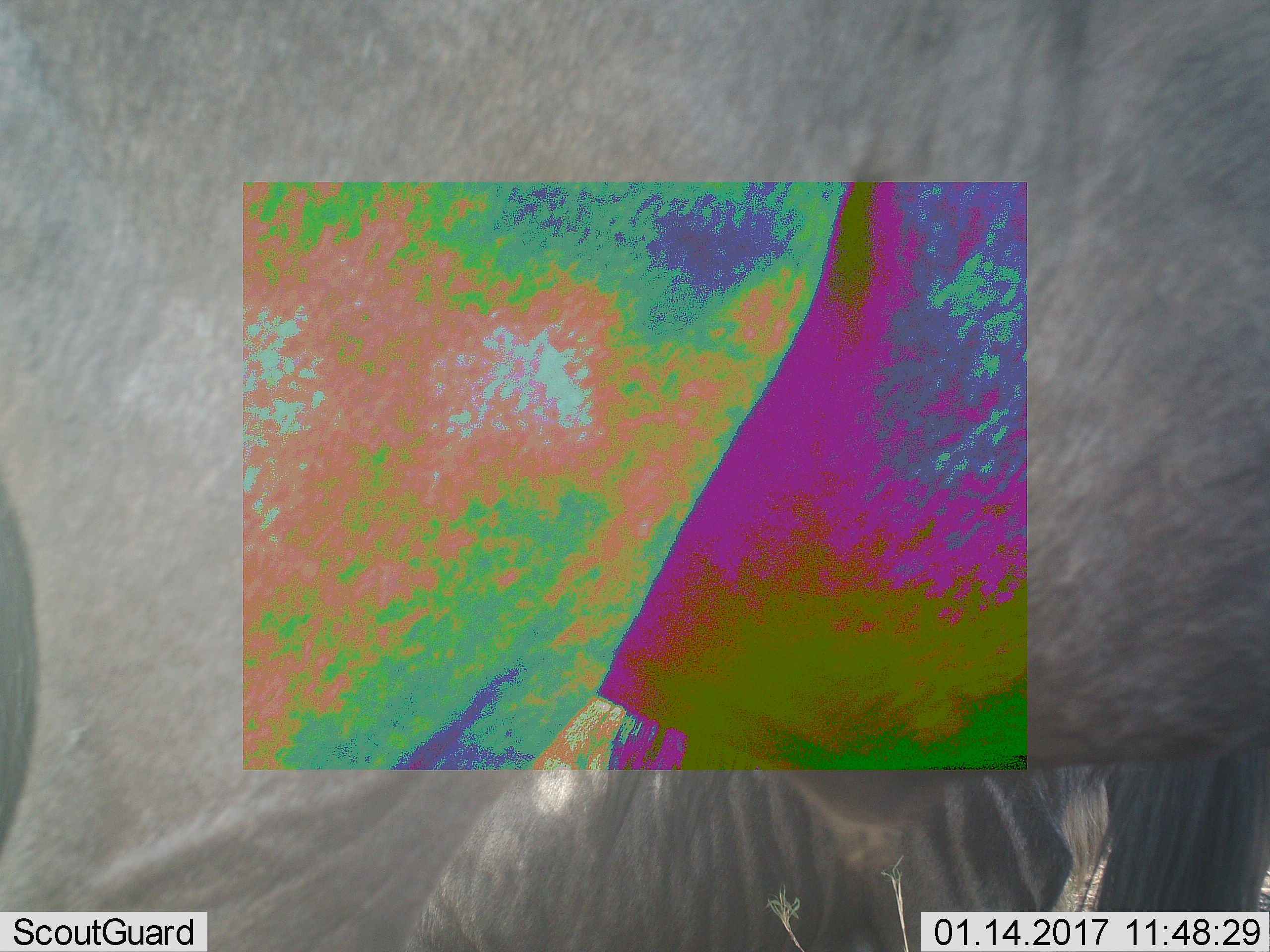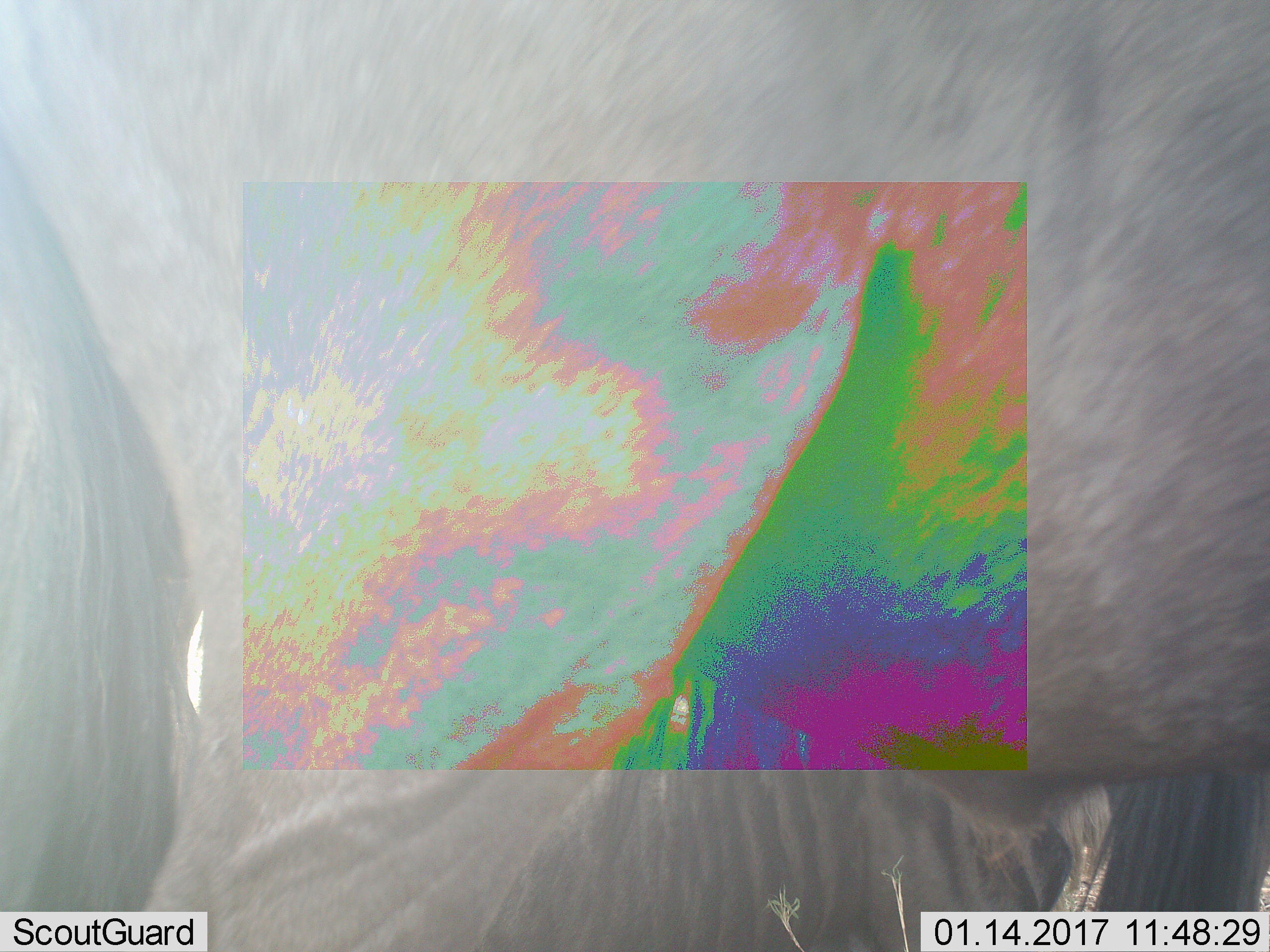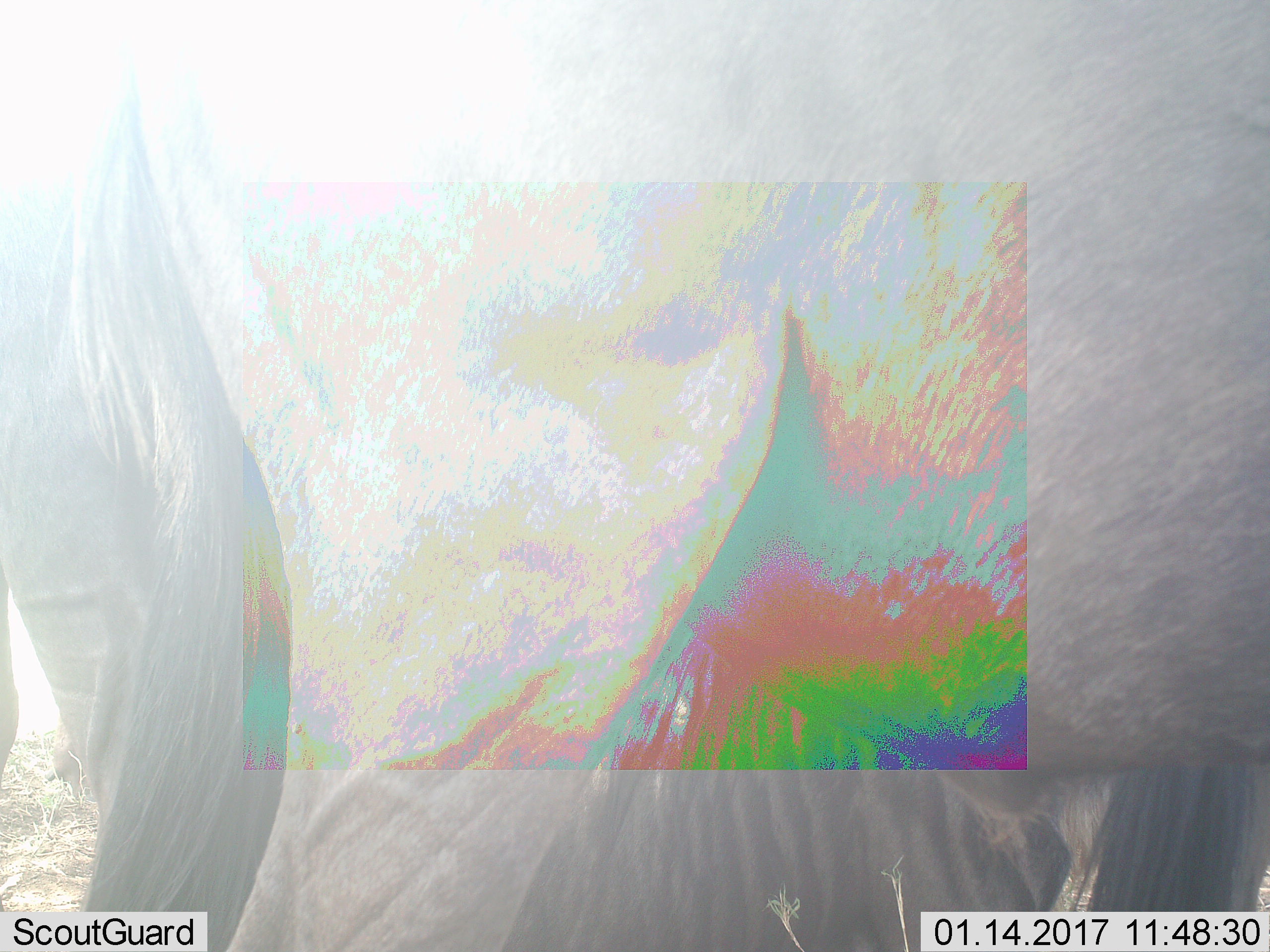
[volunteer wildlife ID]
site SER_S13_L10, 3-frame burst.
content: unidentified animal